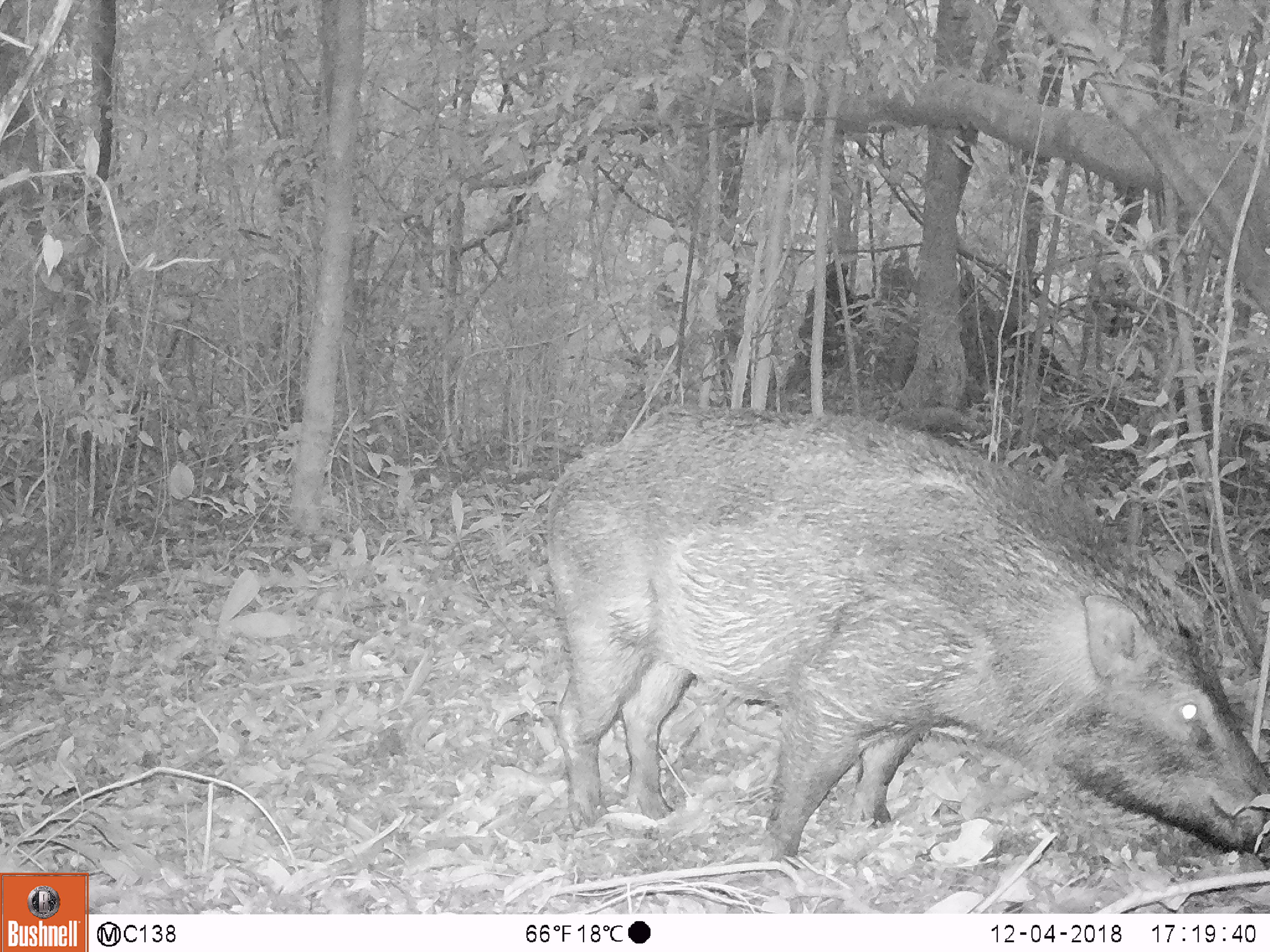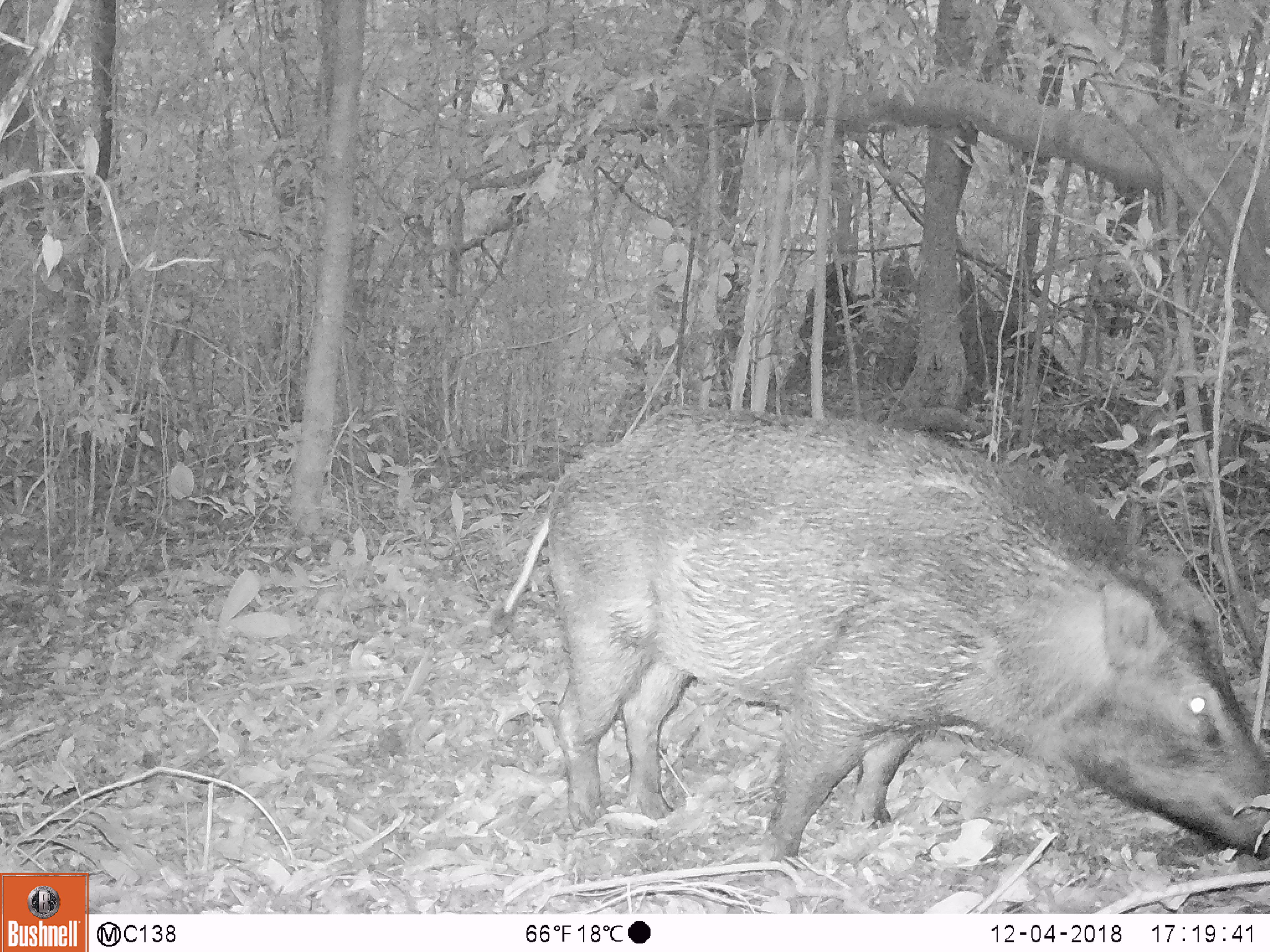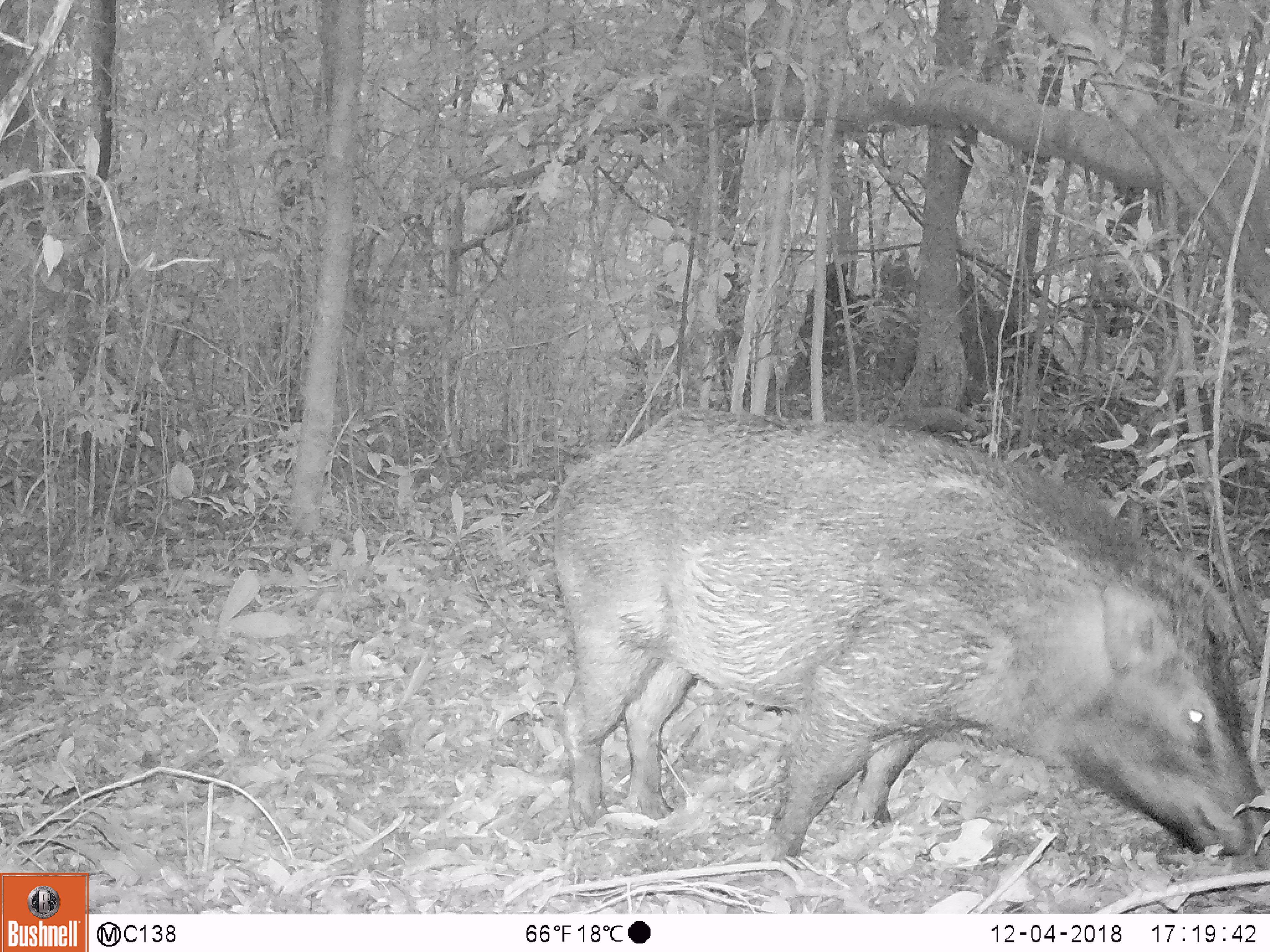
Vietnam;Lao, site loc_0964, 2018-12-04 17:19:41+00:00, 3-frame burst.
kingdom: Animalia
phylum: Chordata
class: Mammalia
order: Artiodactyla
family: Suidae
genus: Sus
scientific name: Sus scrofa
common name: eurasian wild pig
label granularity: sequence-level